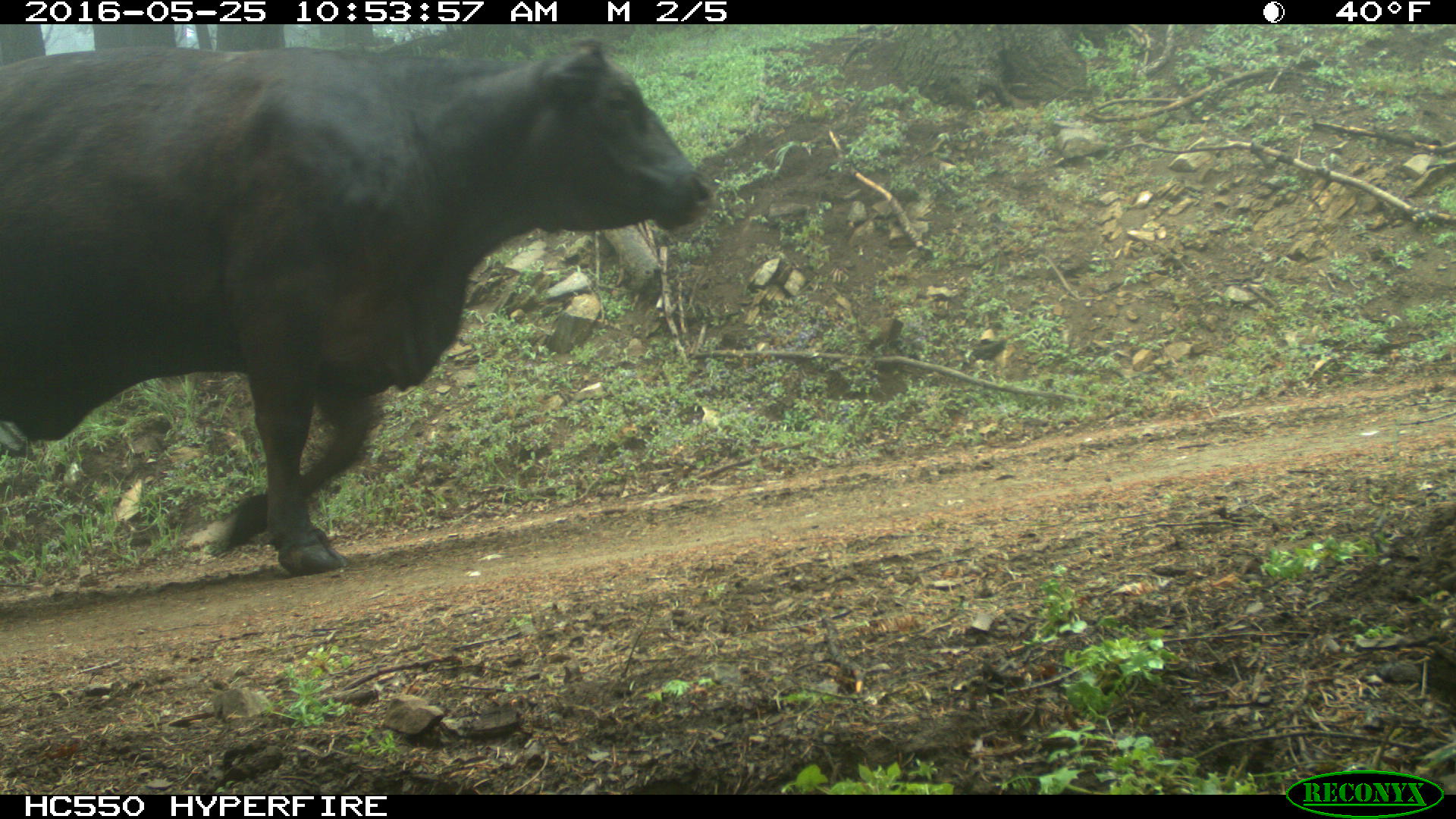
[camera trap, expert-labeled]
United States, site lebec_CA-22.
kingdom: Animalia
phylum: Chordata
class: Mammalia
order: Artiodactyla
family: Bovidae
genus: Bos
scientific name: Bos taurus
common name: domestic cow